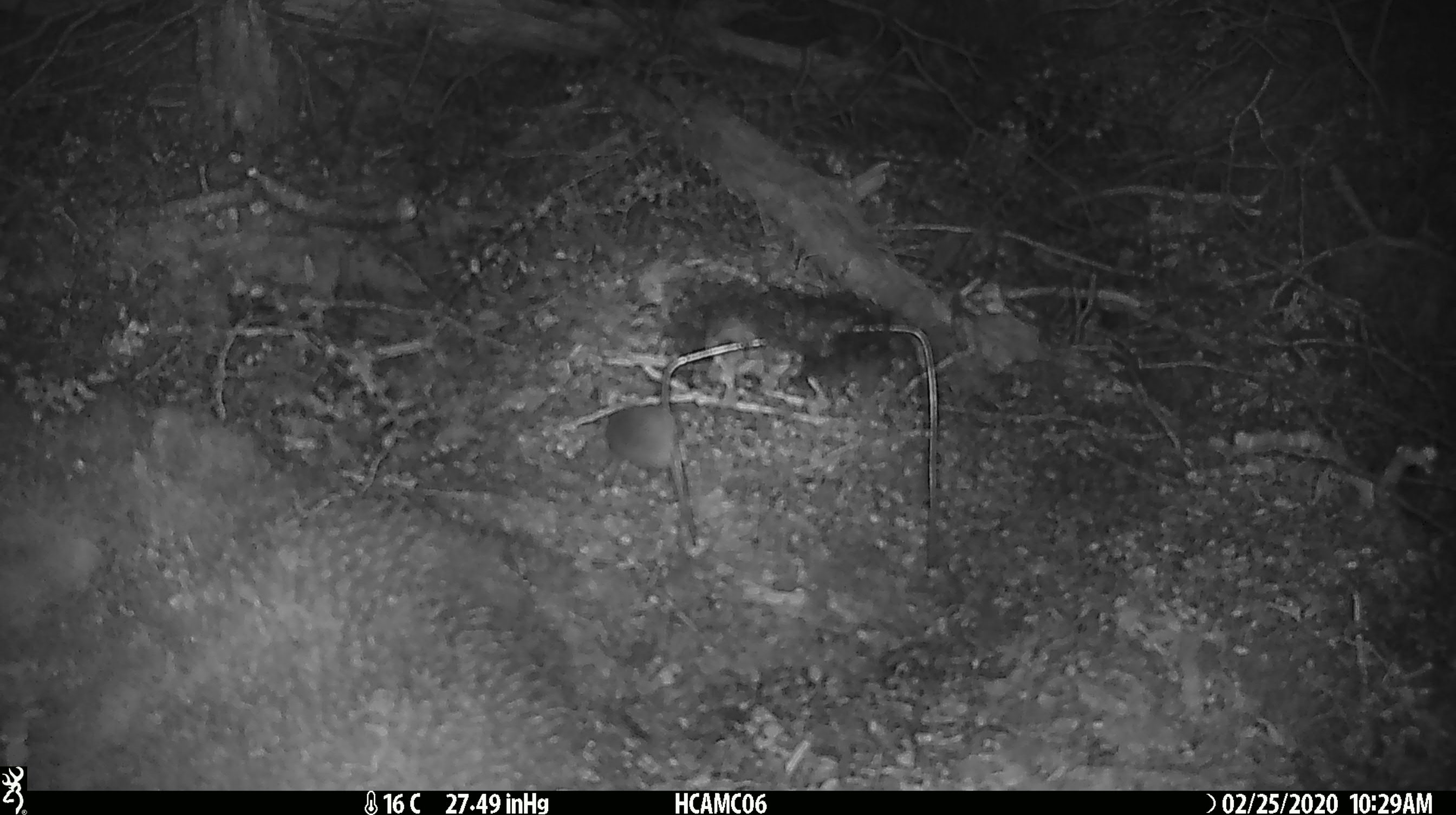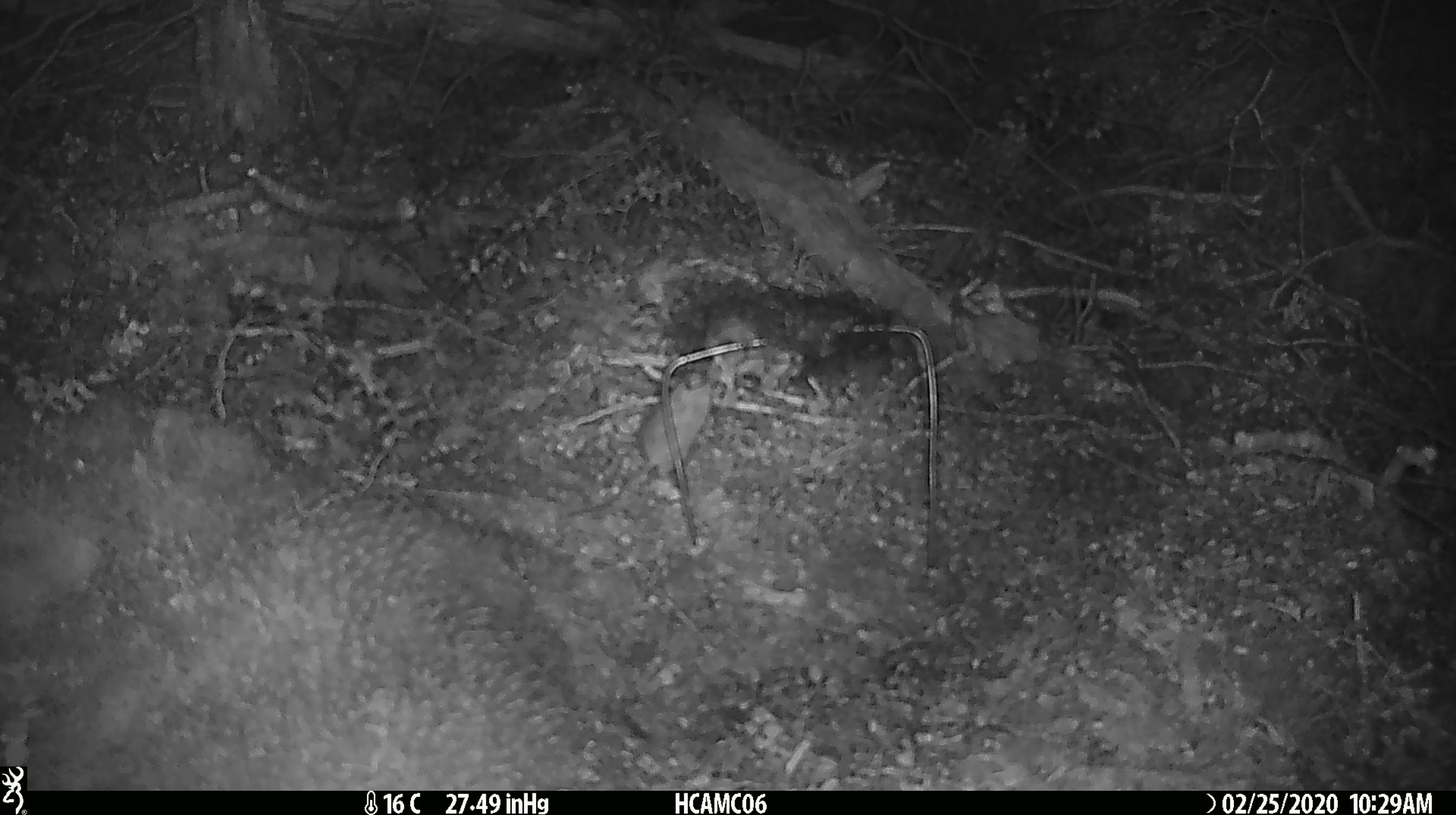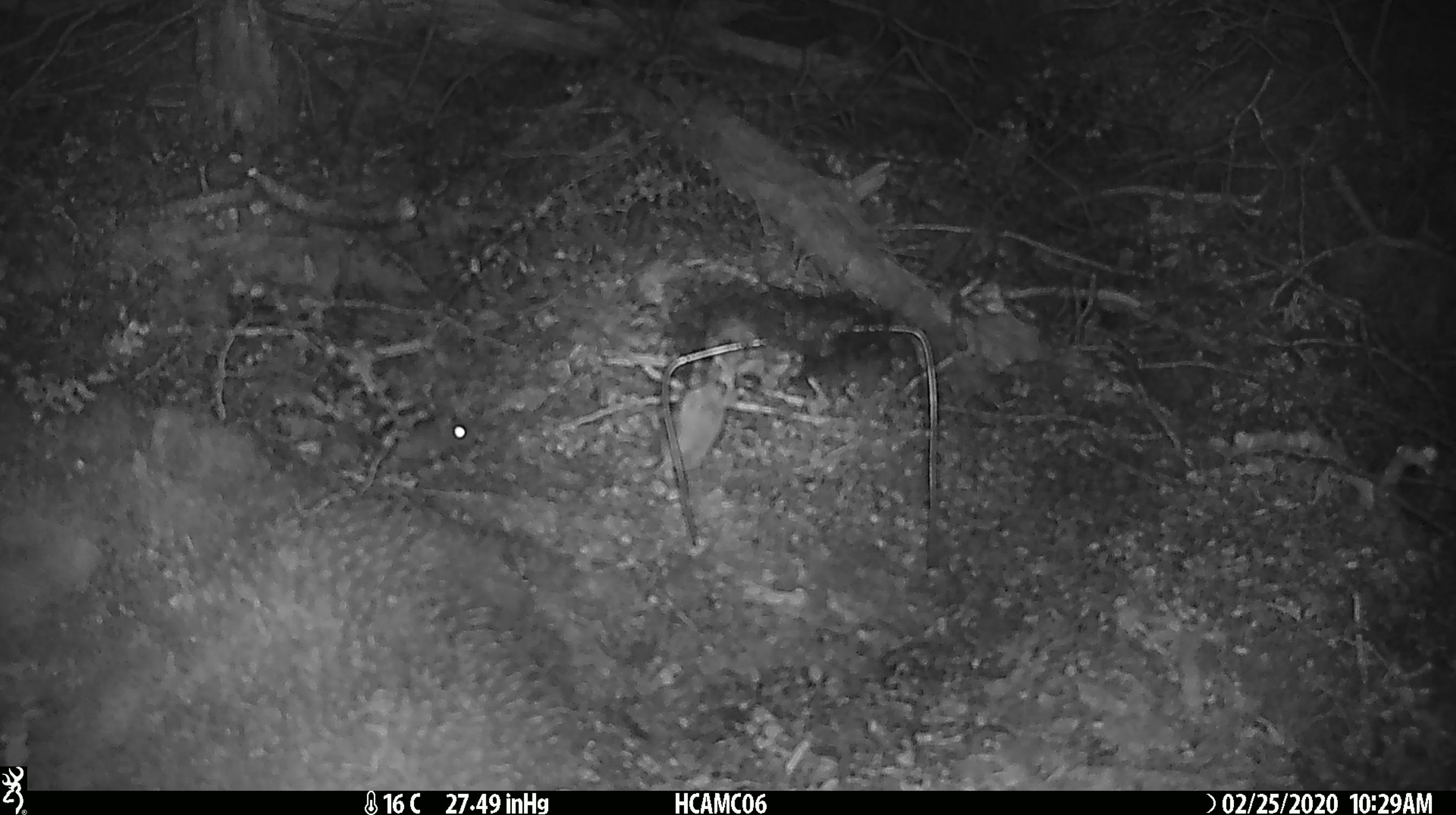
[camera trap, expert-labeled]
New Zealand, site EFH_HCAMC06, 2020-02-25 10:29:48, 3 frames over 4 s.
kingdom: Animalia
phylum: Chordata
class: Mammalia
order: Rodentia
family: Muridae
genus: Mus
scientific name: Mus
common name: mouse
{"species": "mouse (Mus)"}